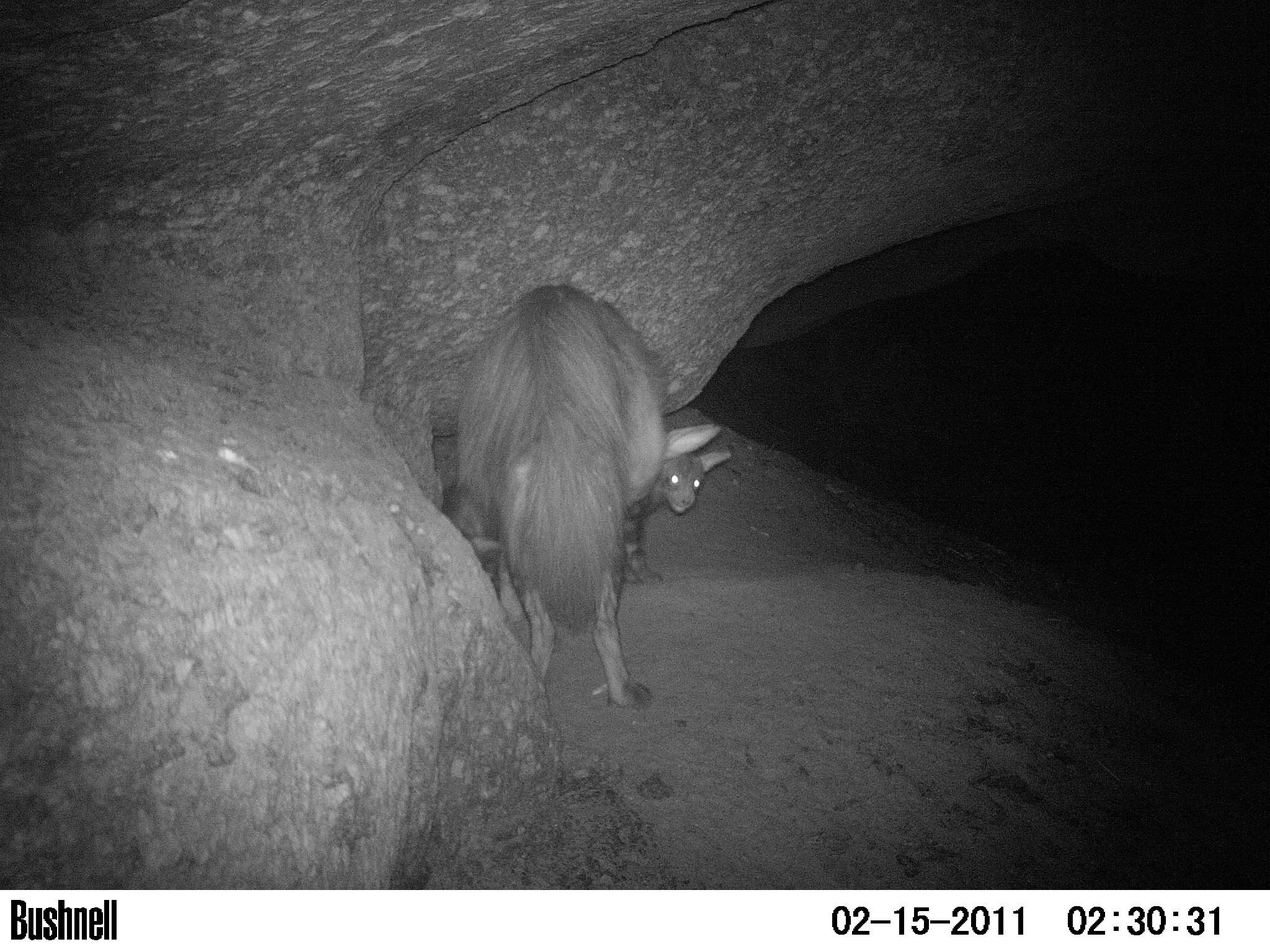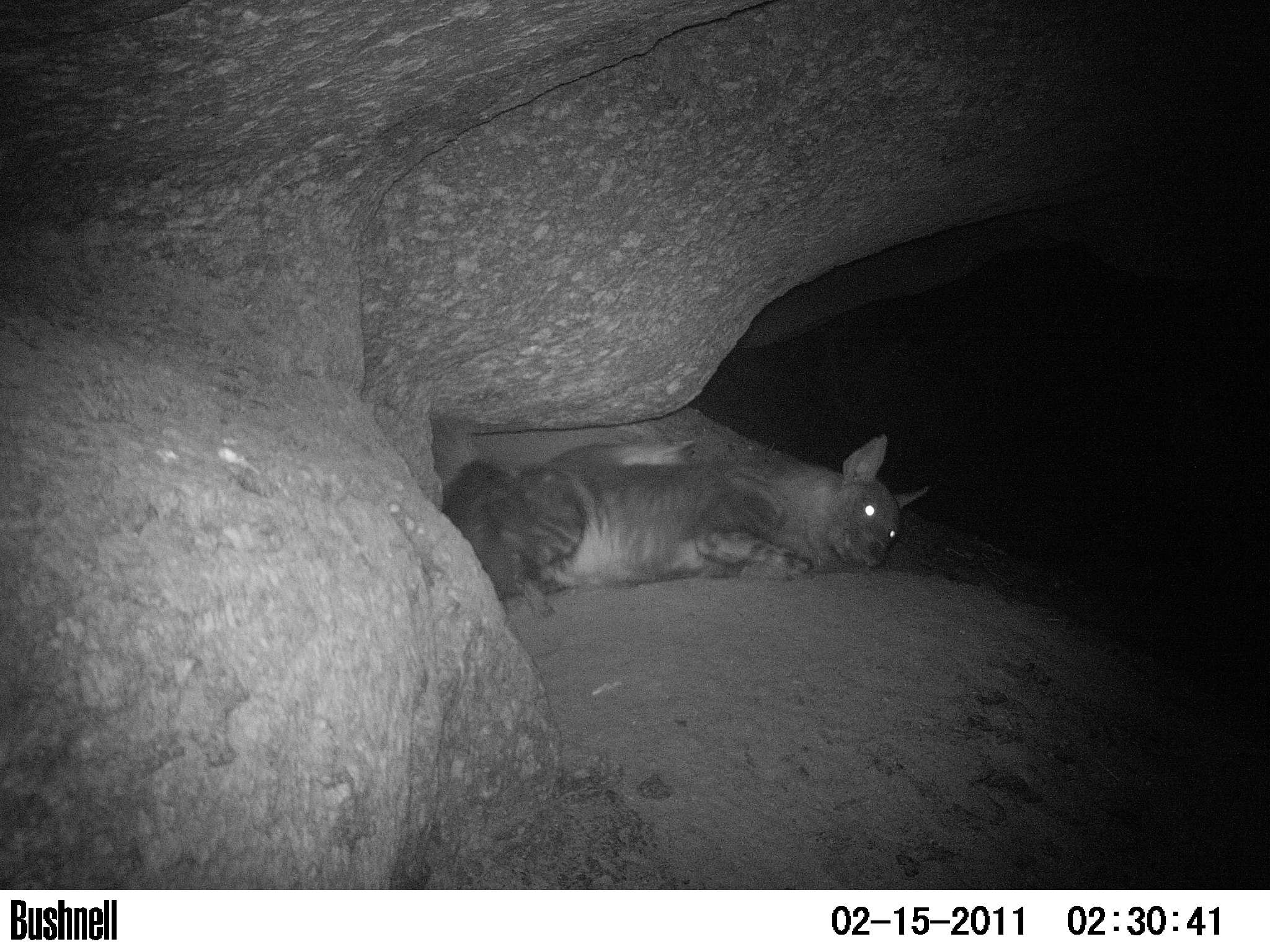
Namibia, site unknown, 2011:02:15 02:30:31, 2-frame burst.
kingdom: Animalia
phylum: Chordata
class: Mammalia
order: Carnivora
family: Hyaenidae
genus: Parahyaena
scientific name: Parahyaena brunnea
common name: brown hyena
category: hyaena brunnea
Hyaena brunnea (brown hyena) (Parahyaena brunnea).